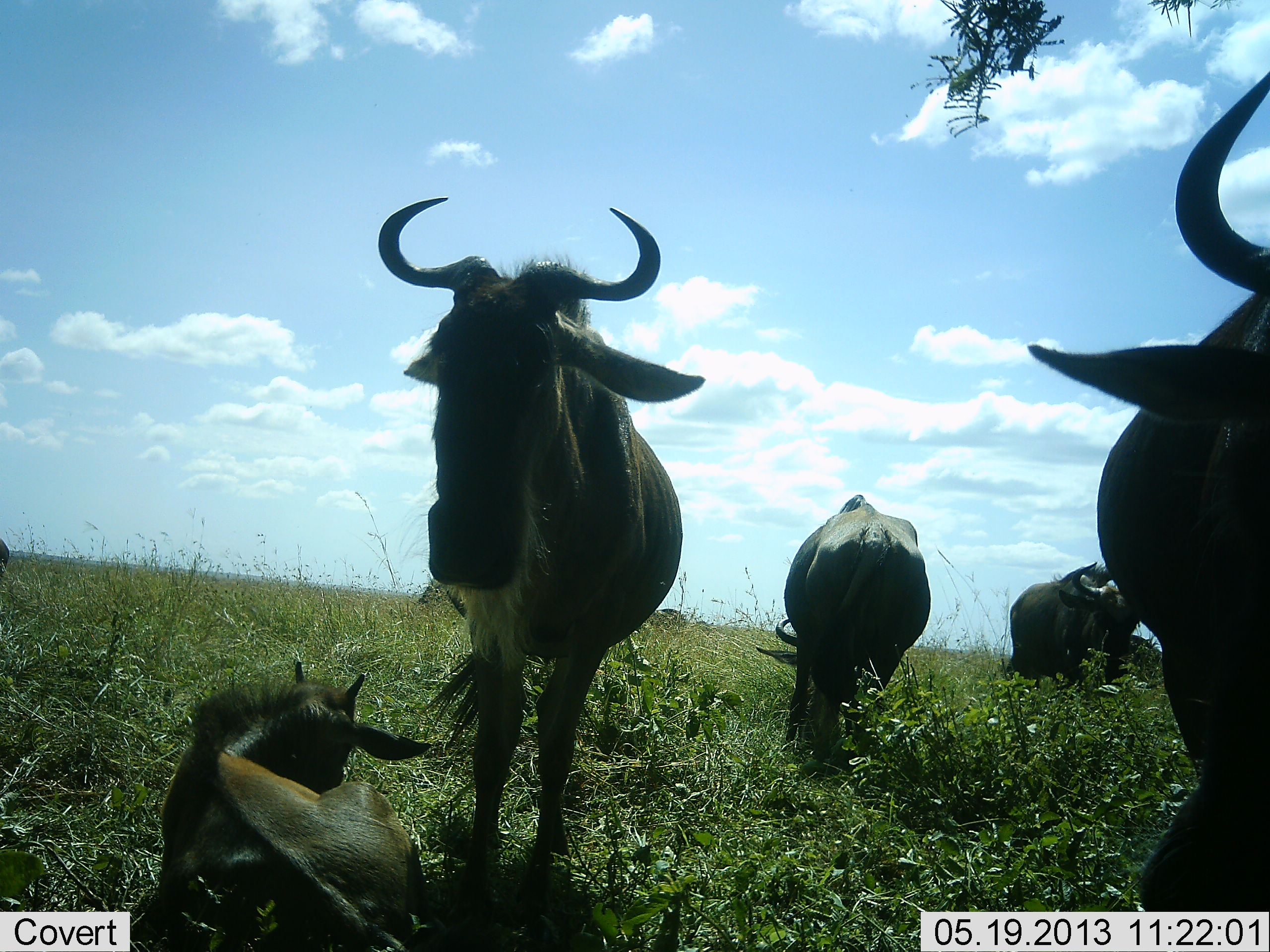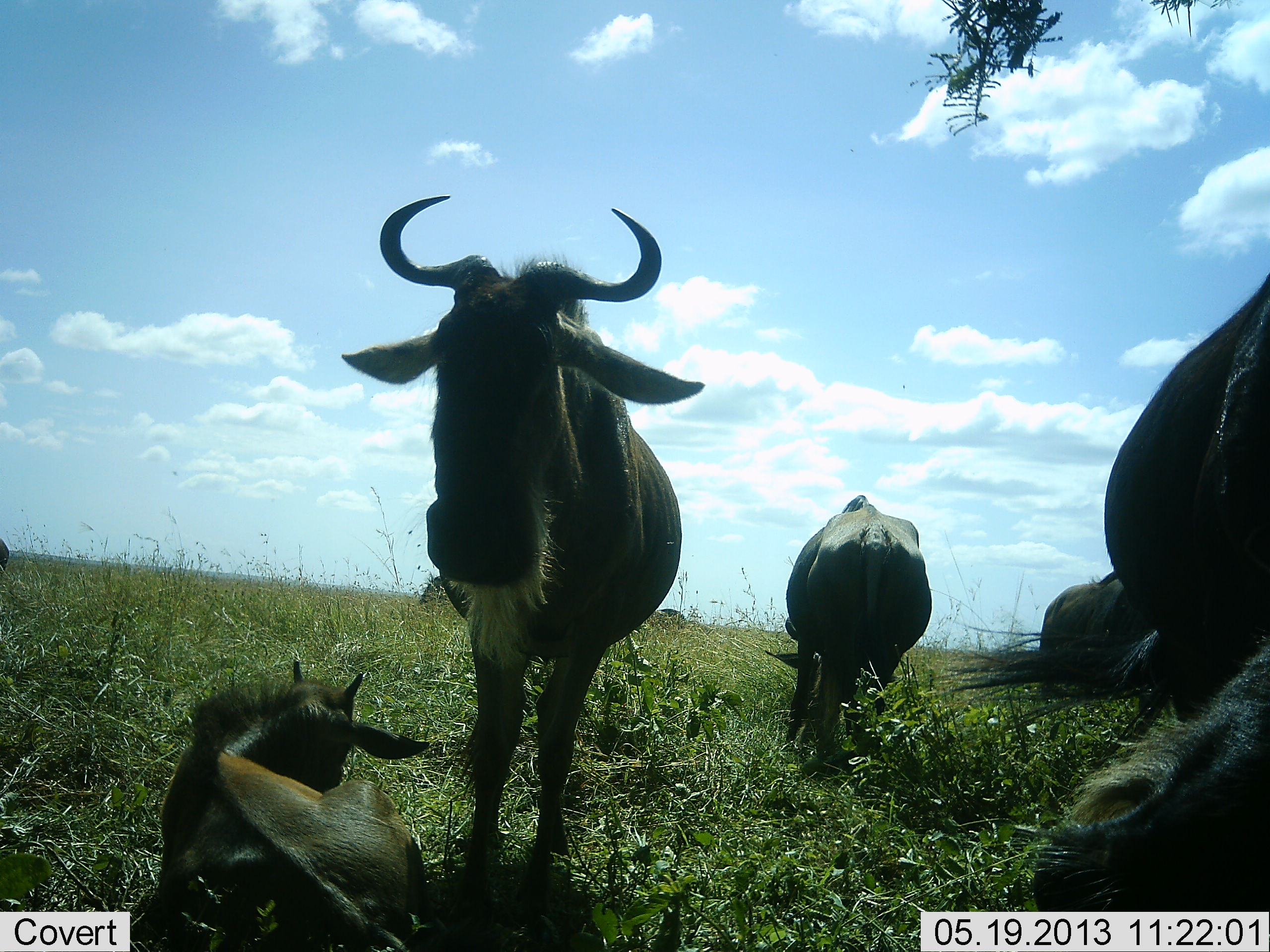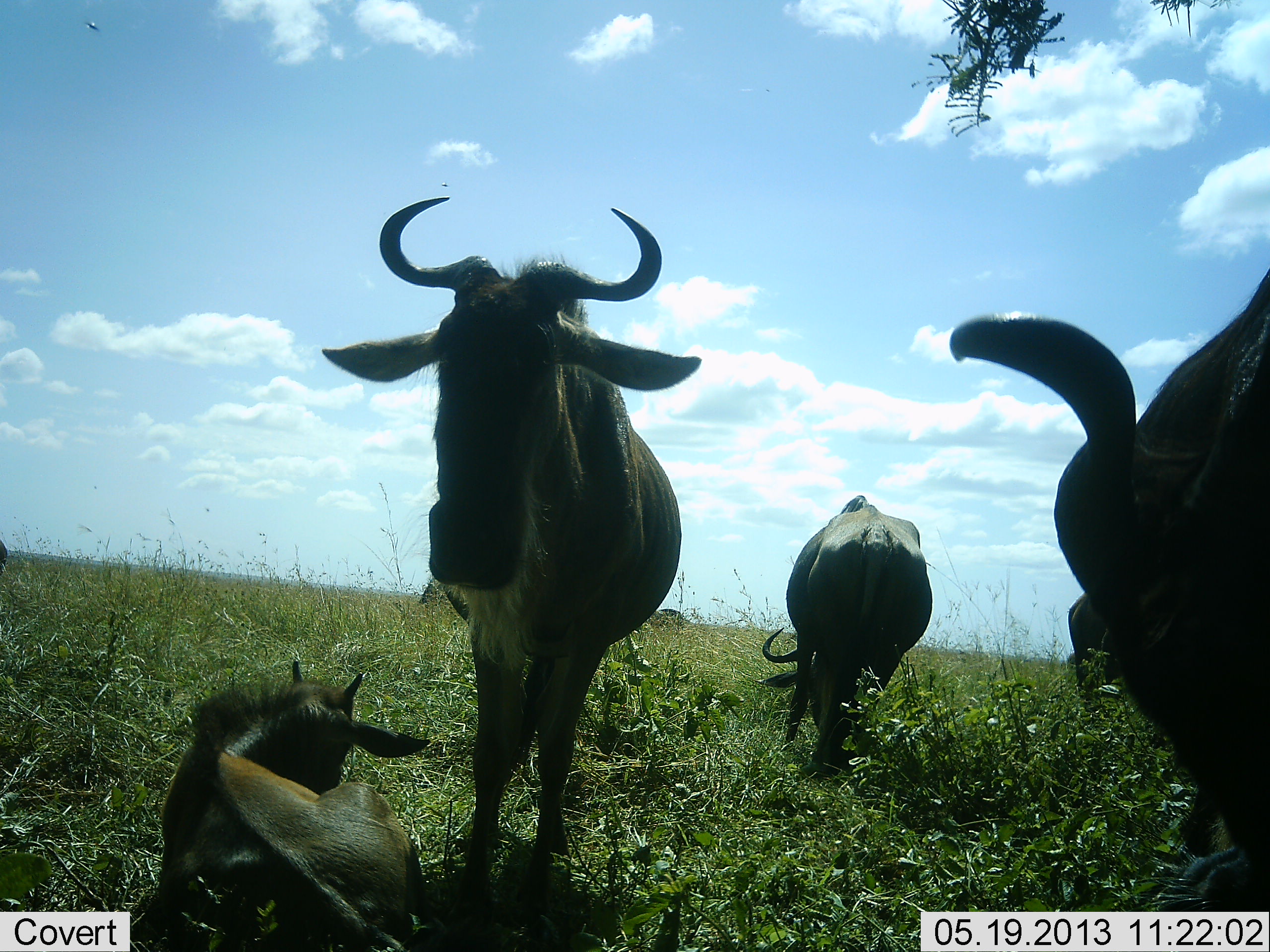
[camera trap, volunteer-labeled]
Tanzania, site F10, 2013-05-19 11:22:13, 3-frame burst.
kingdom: Animalia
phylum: Chordata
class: Mammalia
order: Artiodactyla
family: Bovidae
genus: Connochaetes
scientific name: Connochaetes taurinus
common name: blue wildebeest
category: wildebeest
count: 5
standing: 80%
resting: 80%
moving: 33%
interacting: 7%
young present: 80%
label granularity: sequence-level